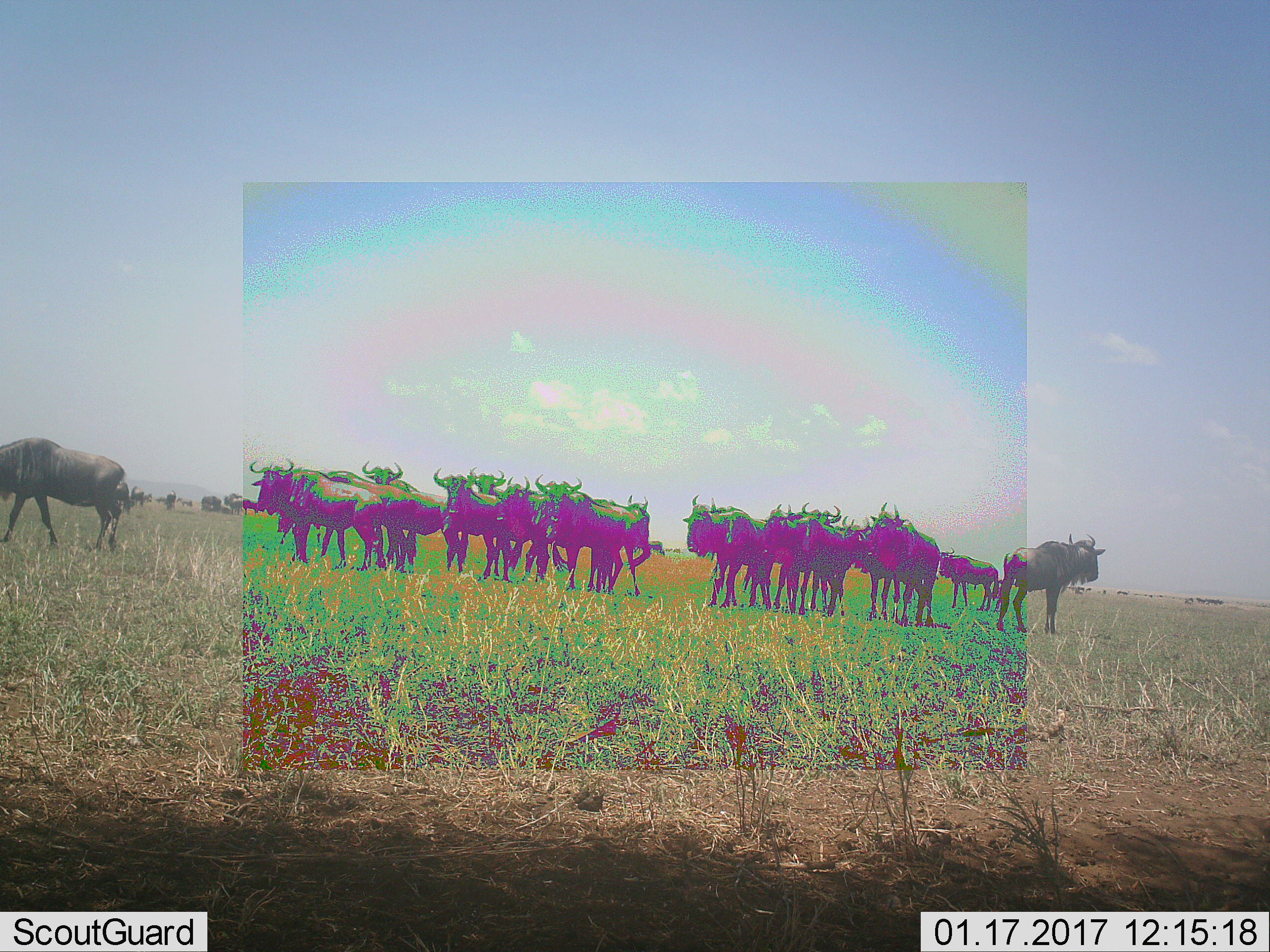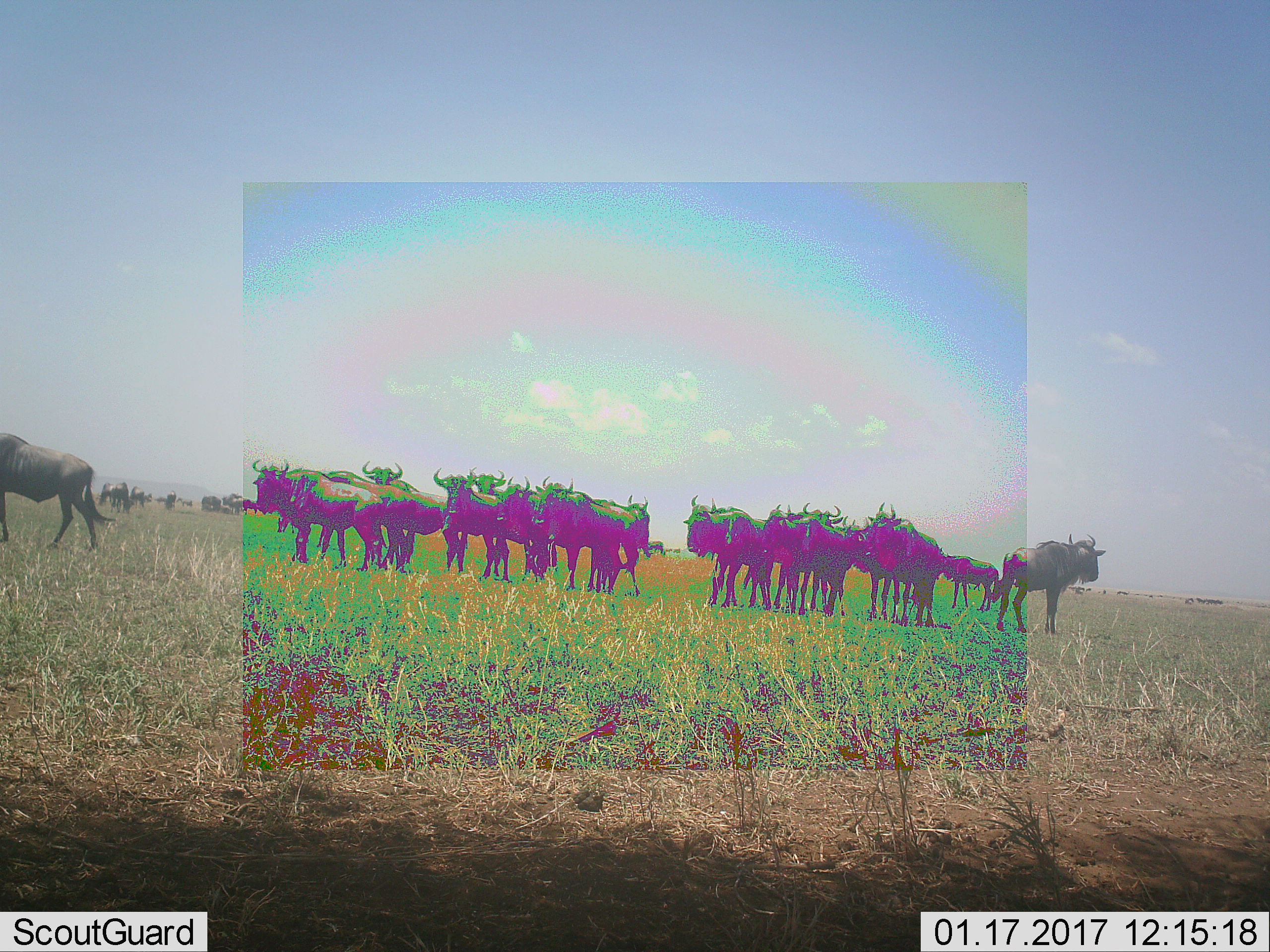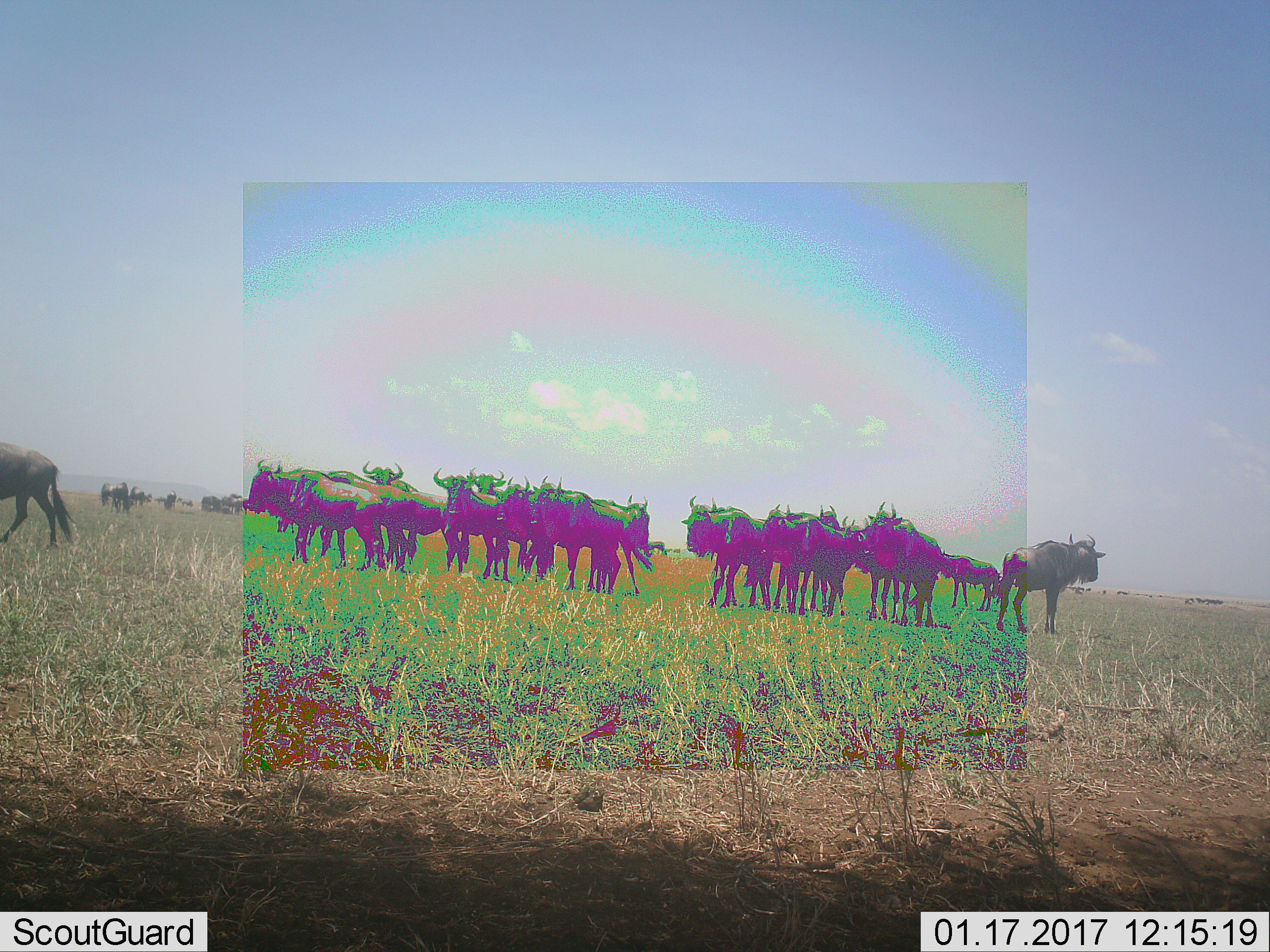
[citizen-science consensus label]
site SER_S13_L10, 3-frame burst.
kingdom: Animalia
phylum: Chordata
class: Mammalia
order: Artiodactyla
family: Bovidae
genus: Connochaetes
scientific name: Connochaetes taurinus taurinus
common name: blue wildebeest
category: wildebeestblue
Wildebeestblue (blue wildebeest) (Connochaetes taurinus taurinus), count 11-50. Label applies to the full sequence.